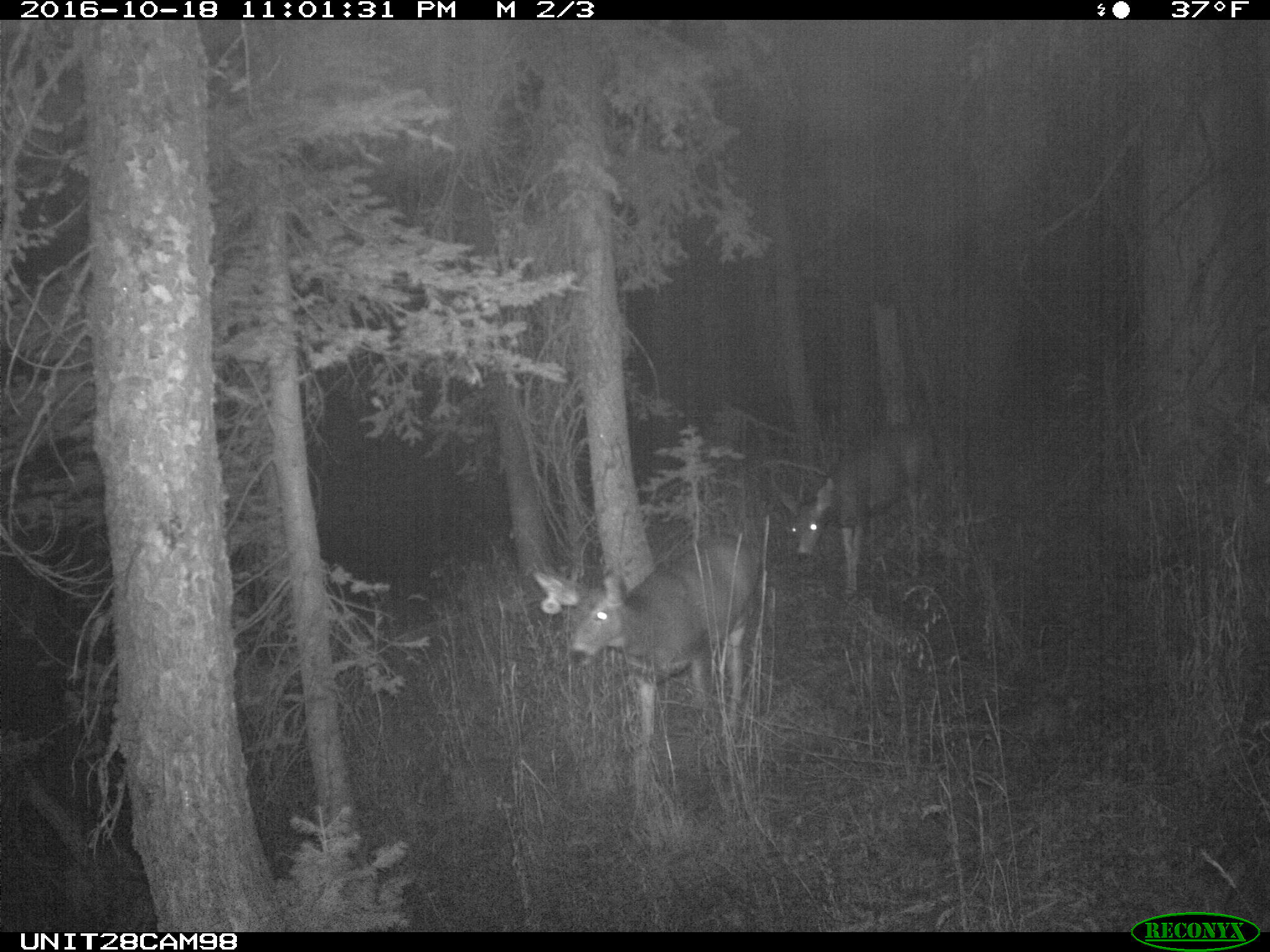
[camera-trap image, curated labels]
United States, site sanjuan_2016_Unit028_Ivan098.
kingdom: Animalia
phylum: Chordata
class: Mammalia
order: Artiodactyla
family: Cervidae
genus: Odocoileus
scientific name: Odocoileus hemionus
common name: mule deer